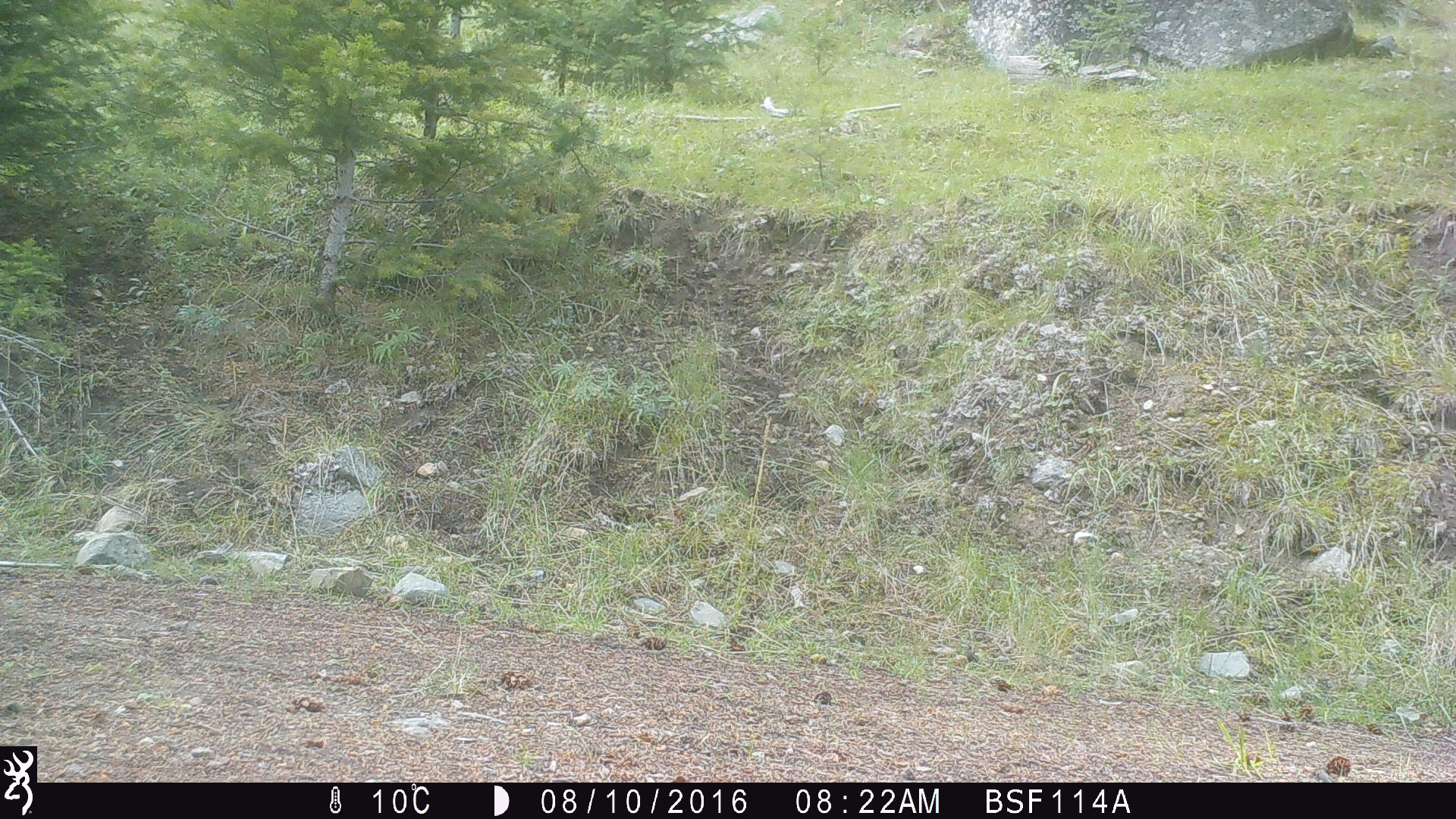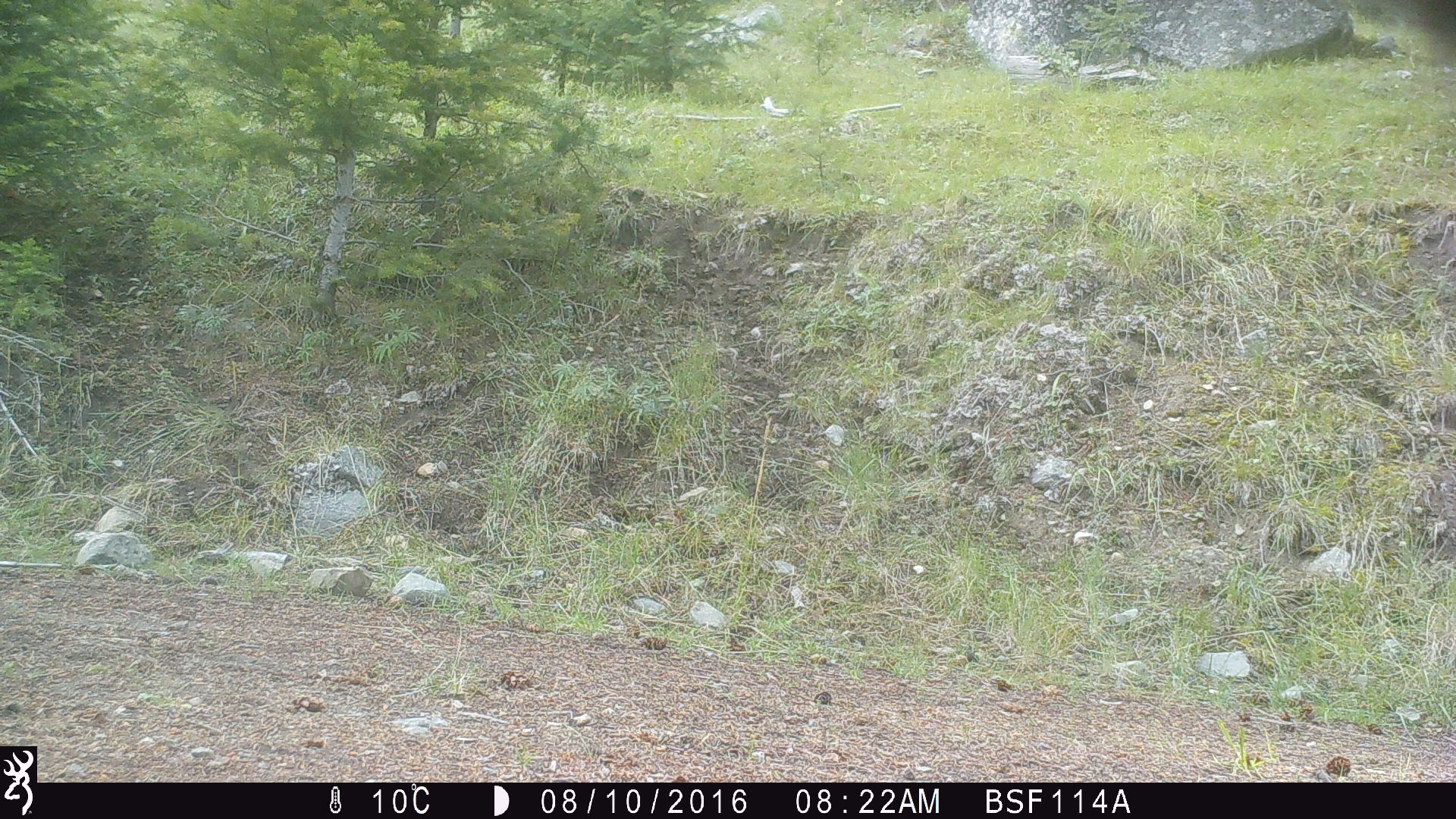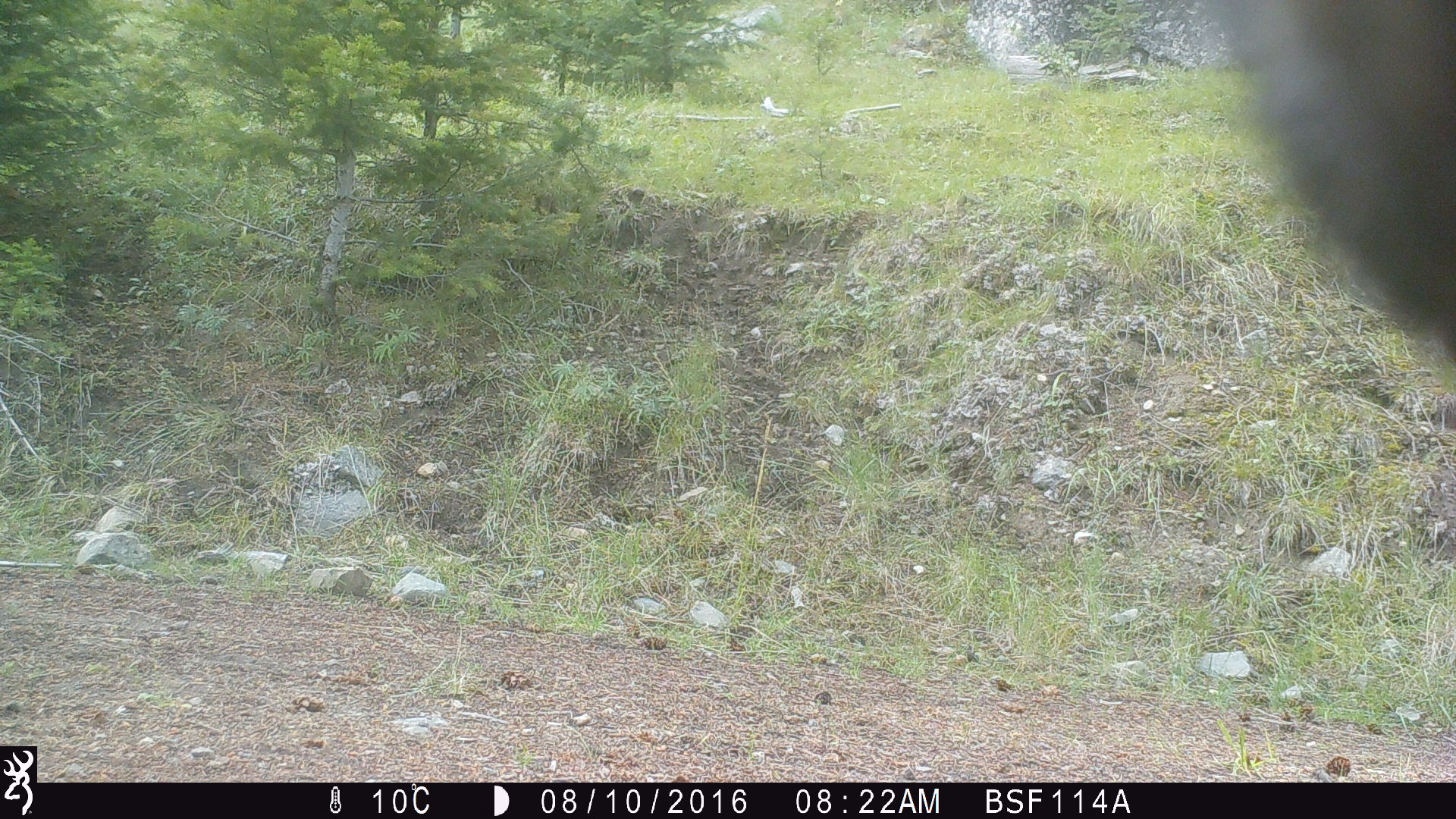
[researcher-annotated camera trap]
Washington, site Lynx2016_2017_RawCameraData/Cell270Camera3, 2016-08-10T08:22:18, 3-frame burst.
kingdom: Animalia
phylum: Chordata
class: Mammalia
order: Artiodactyla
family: Bovidae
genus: Bos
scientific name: Bos taurus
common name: domestic cattle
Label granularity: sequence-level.